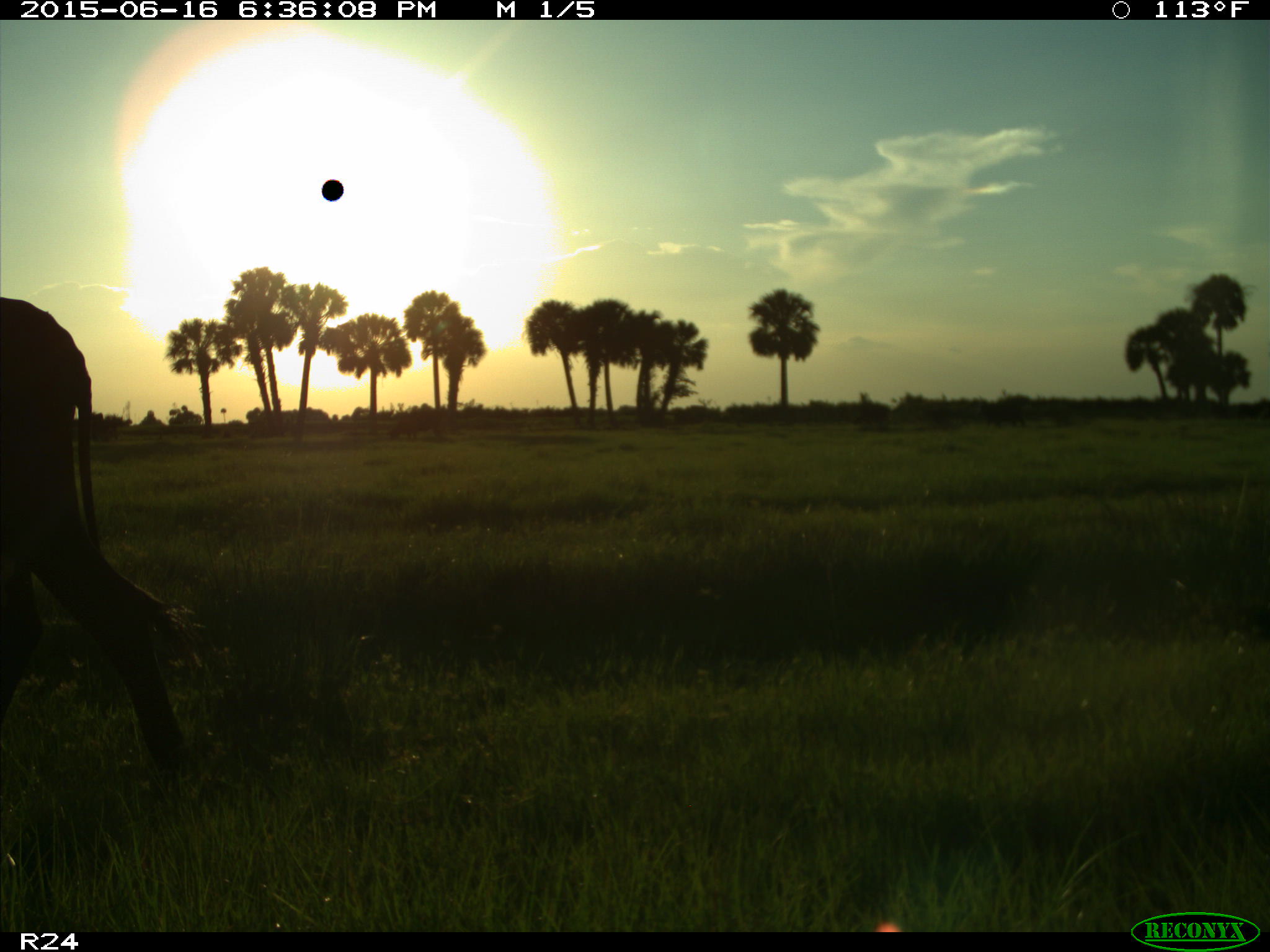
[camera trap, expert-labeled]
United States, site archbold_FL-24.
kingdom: Animalia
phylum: Chordata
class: Mammalia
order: Artiodactyla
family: Bovidae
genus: Bos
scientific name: Bos taurus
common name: domestic cow